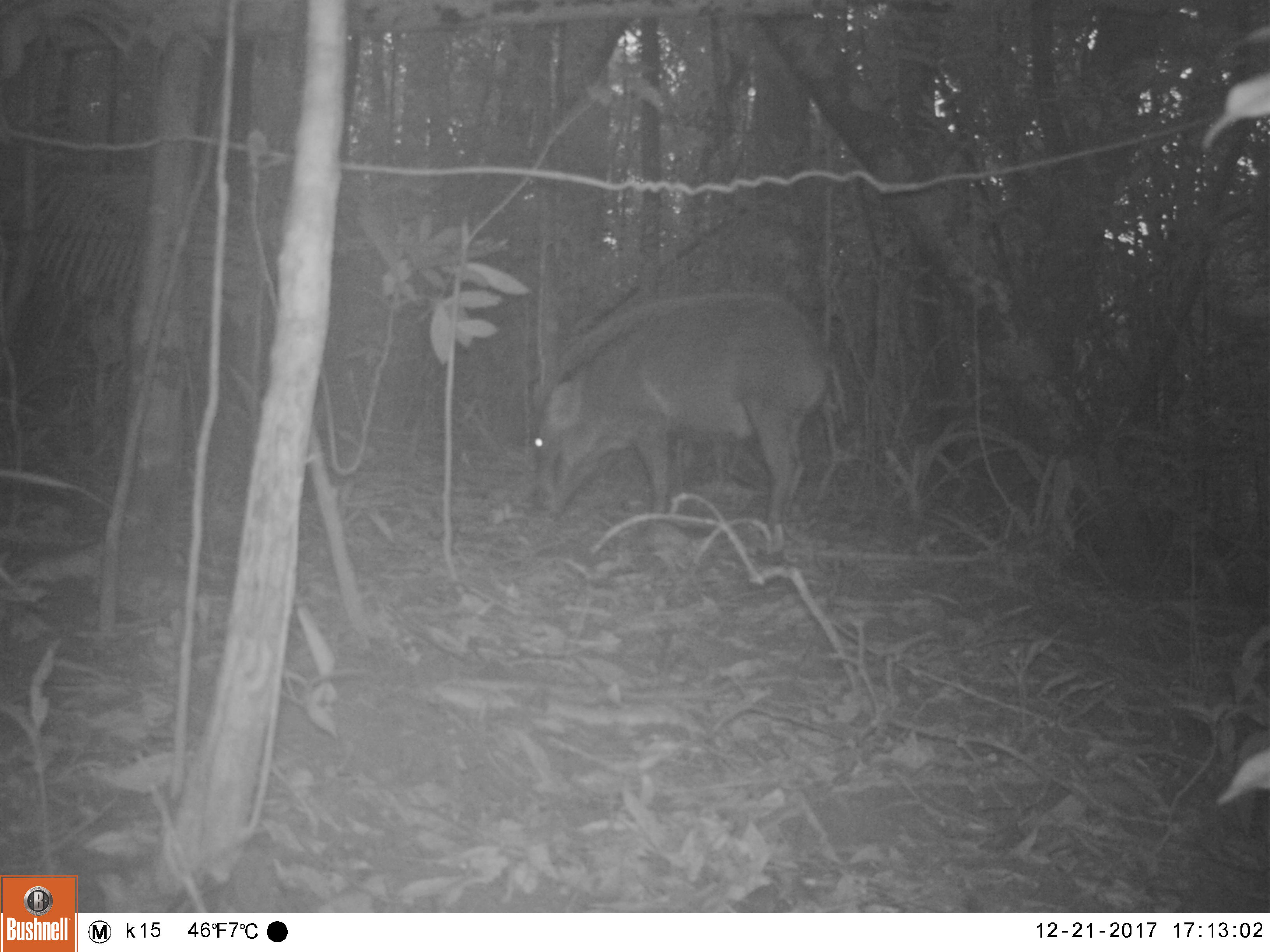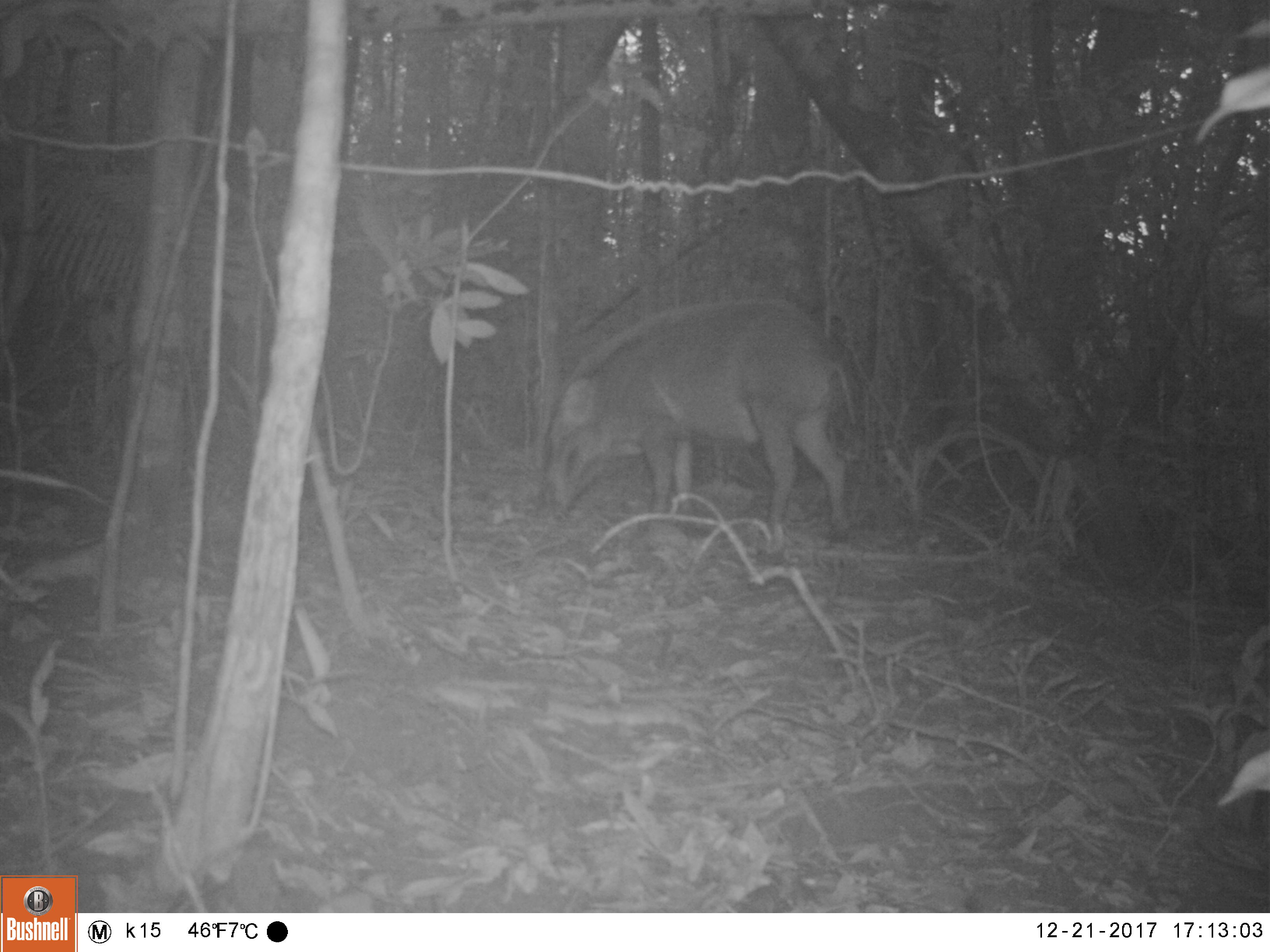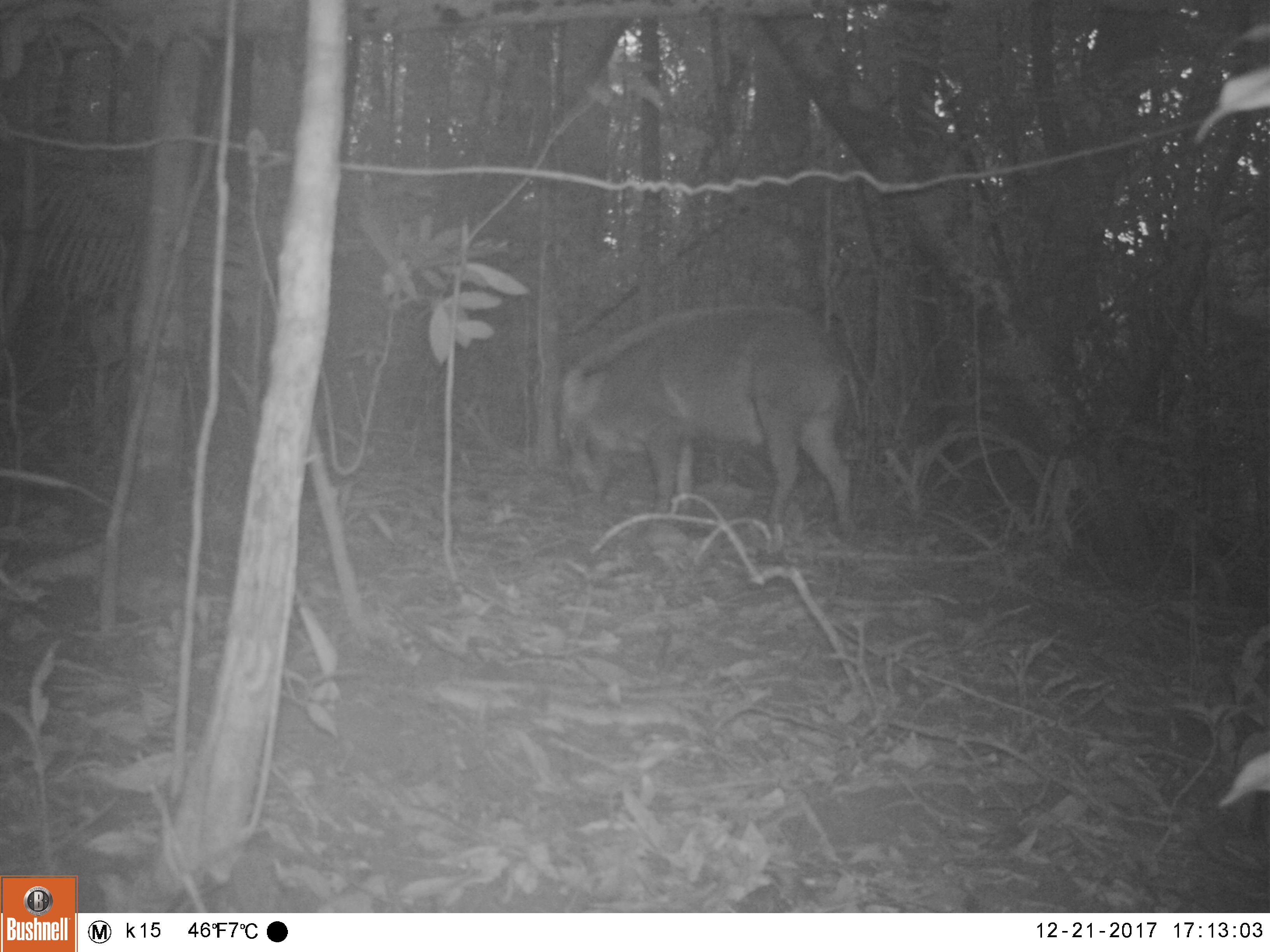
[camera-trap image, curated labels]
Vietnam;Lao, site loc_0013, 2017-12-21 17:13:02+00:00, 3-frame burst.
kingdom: Animalia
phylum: Chordata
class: Mammalia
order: Artiodactyla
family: Suidae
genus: Sus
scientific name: Sus scrofa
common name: eurasian wild pig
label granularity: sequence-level